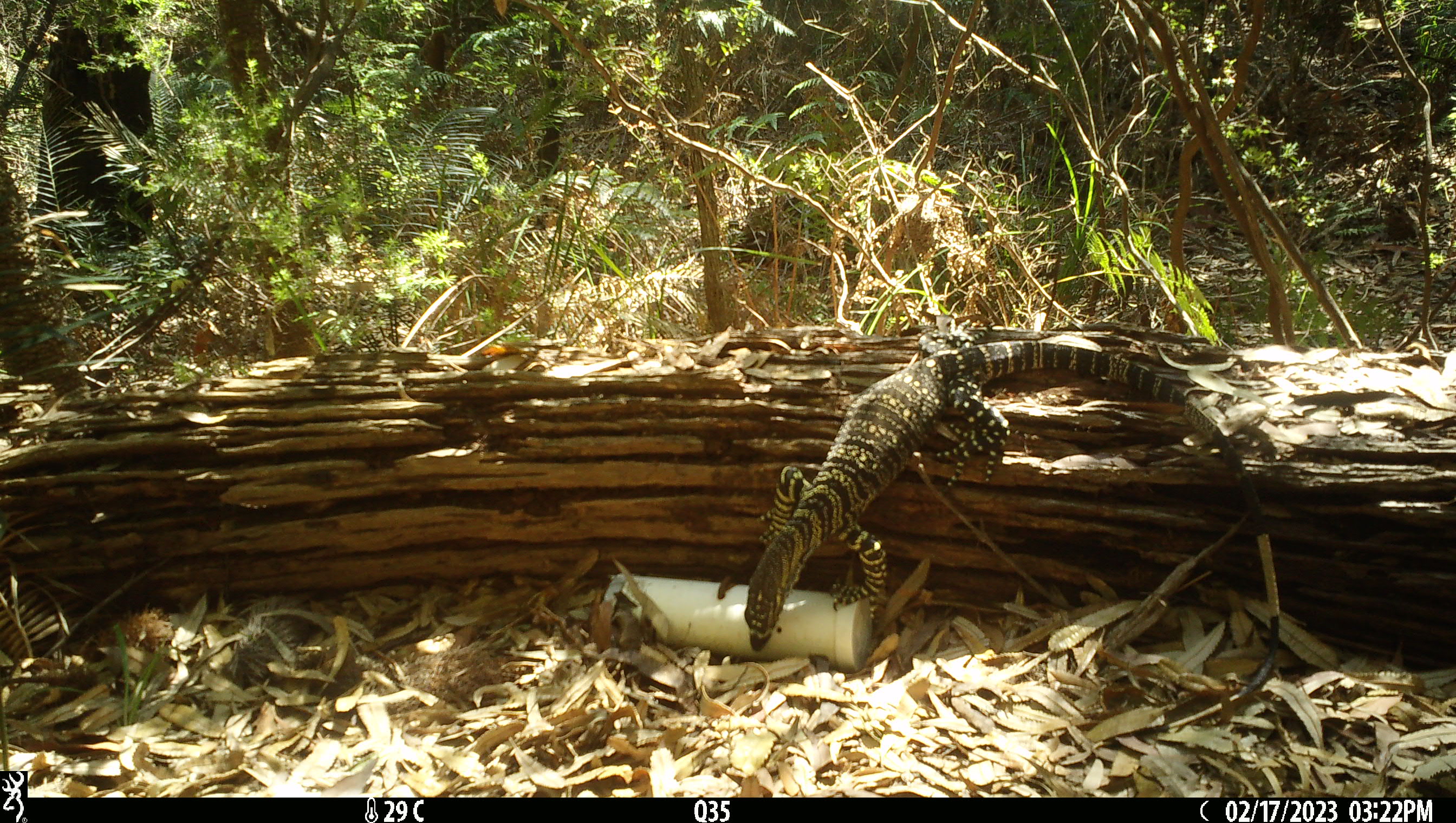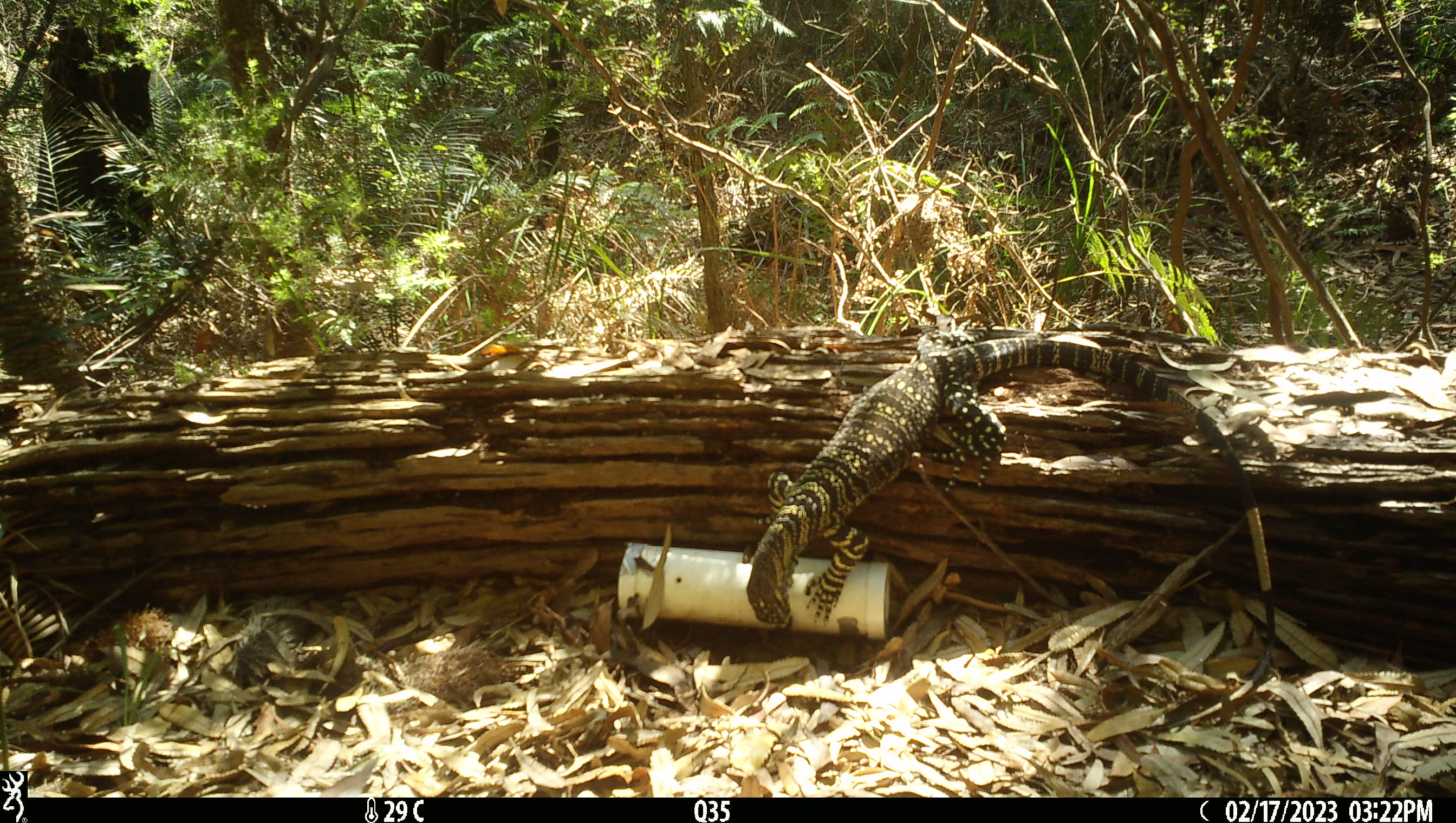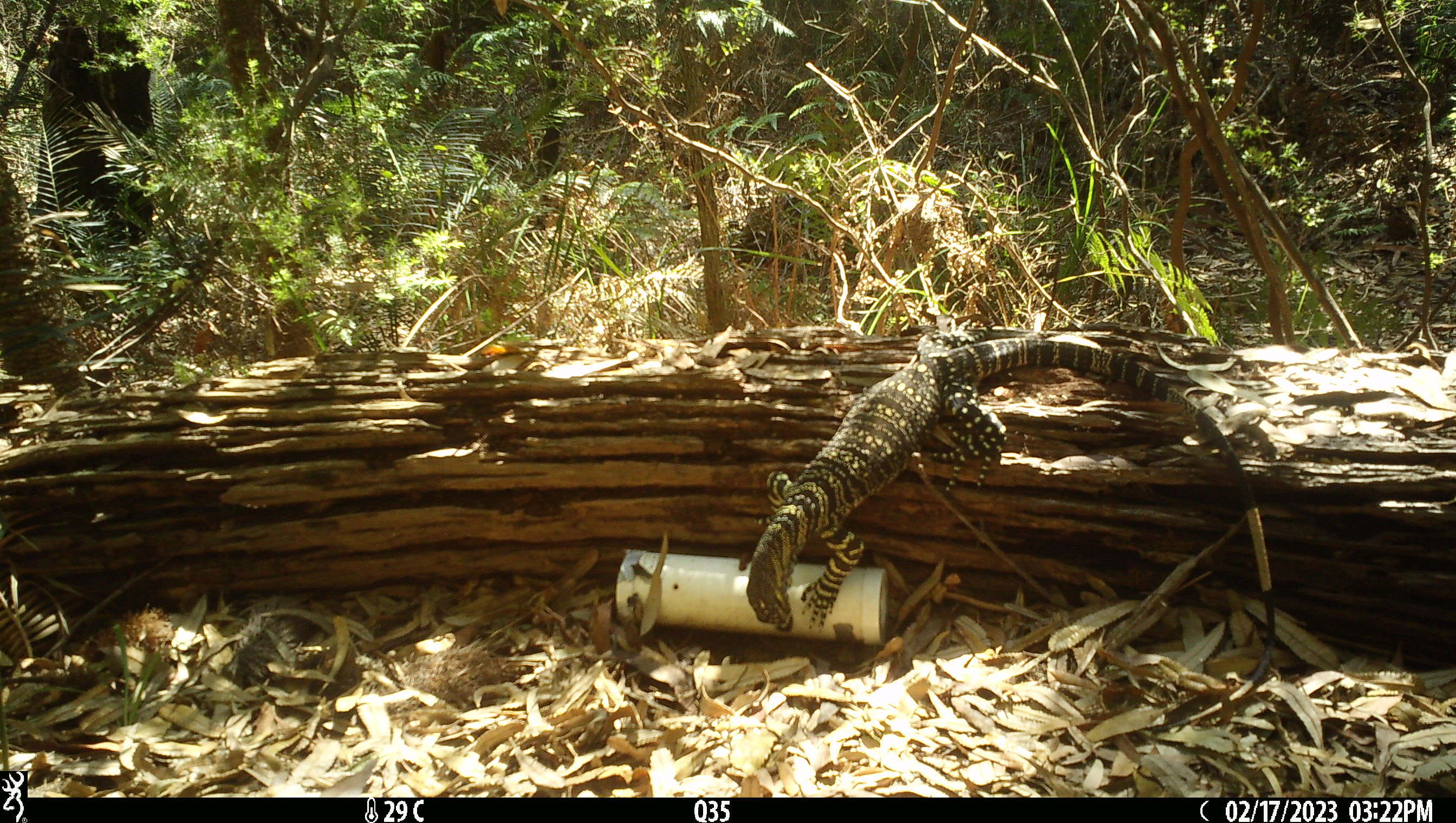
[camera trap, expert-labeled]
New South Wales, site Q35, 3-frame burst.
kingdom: Animalia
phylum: Chordata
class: Reptilia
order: Squamata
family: Varanidae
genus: Varanus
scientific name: Varanus varius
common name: lace monitor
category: goanna